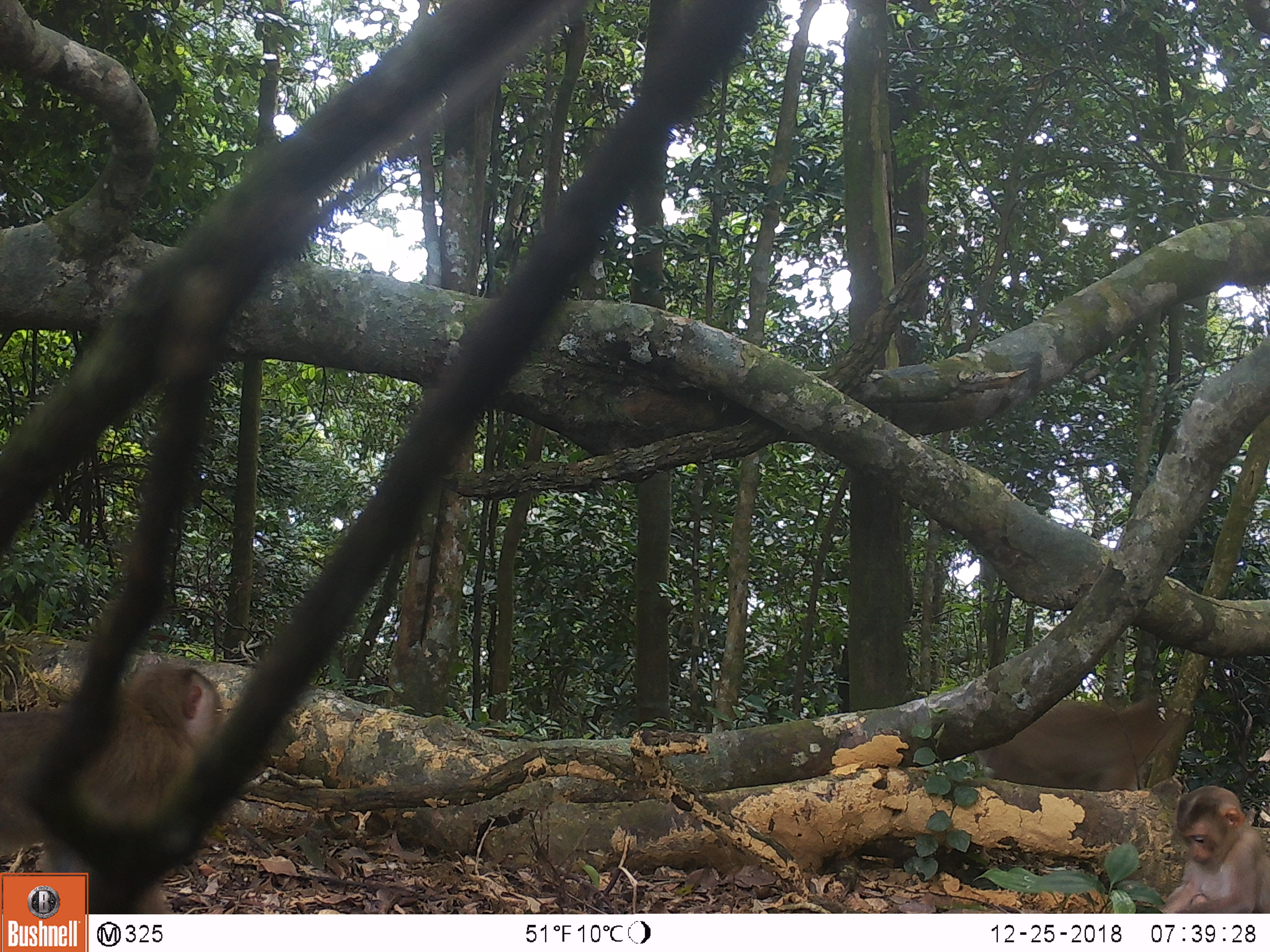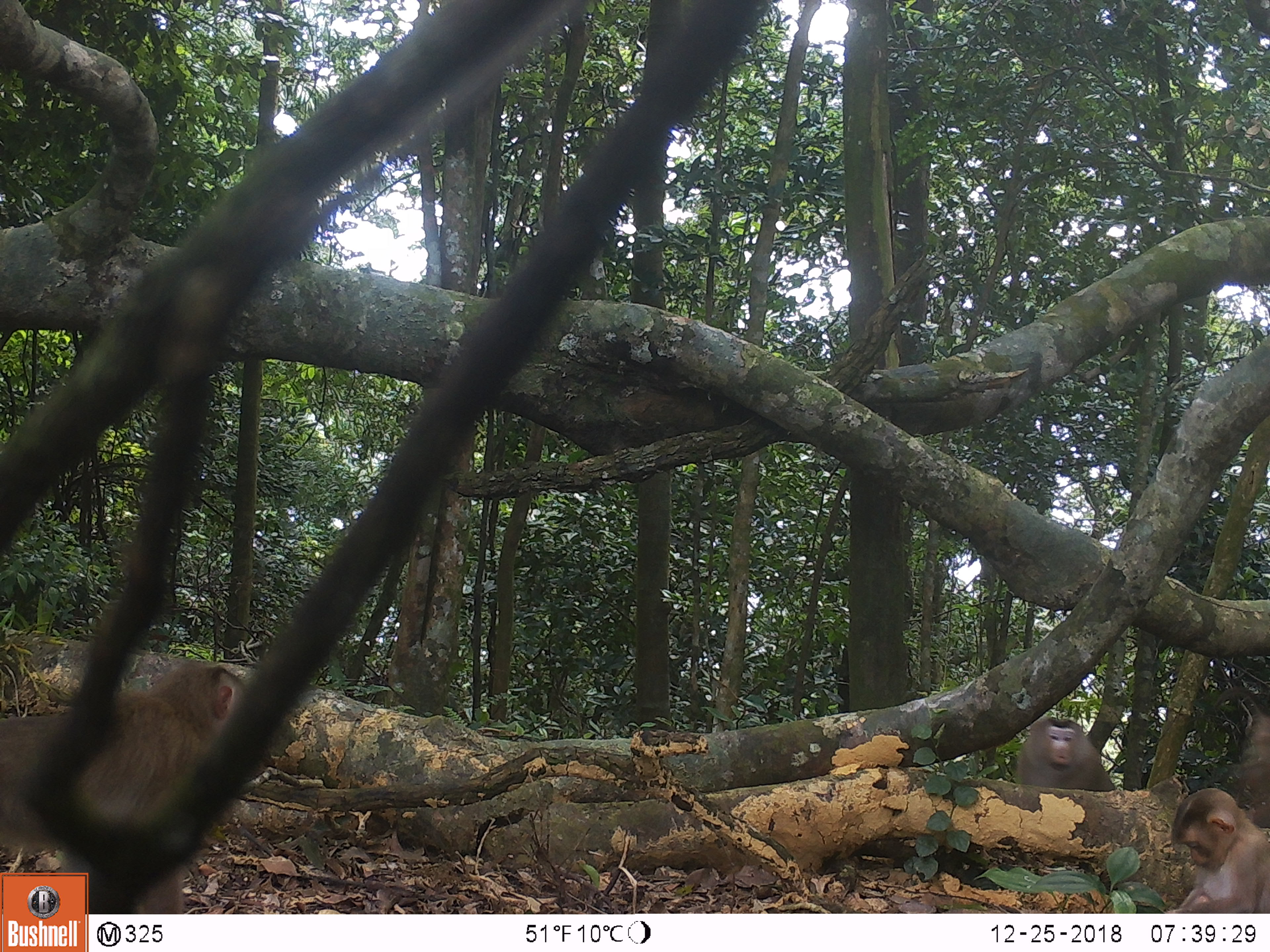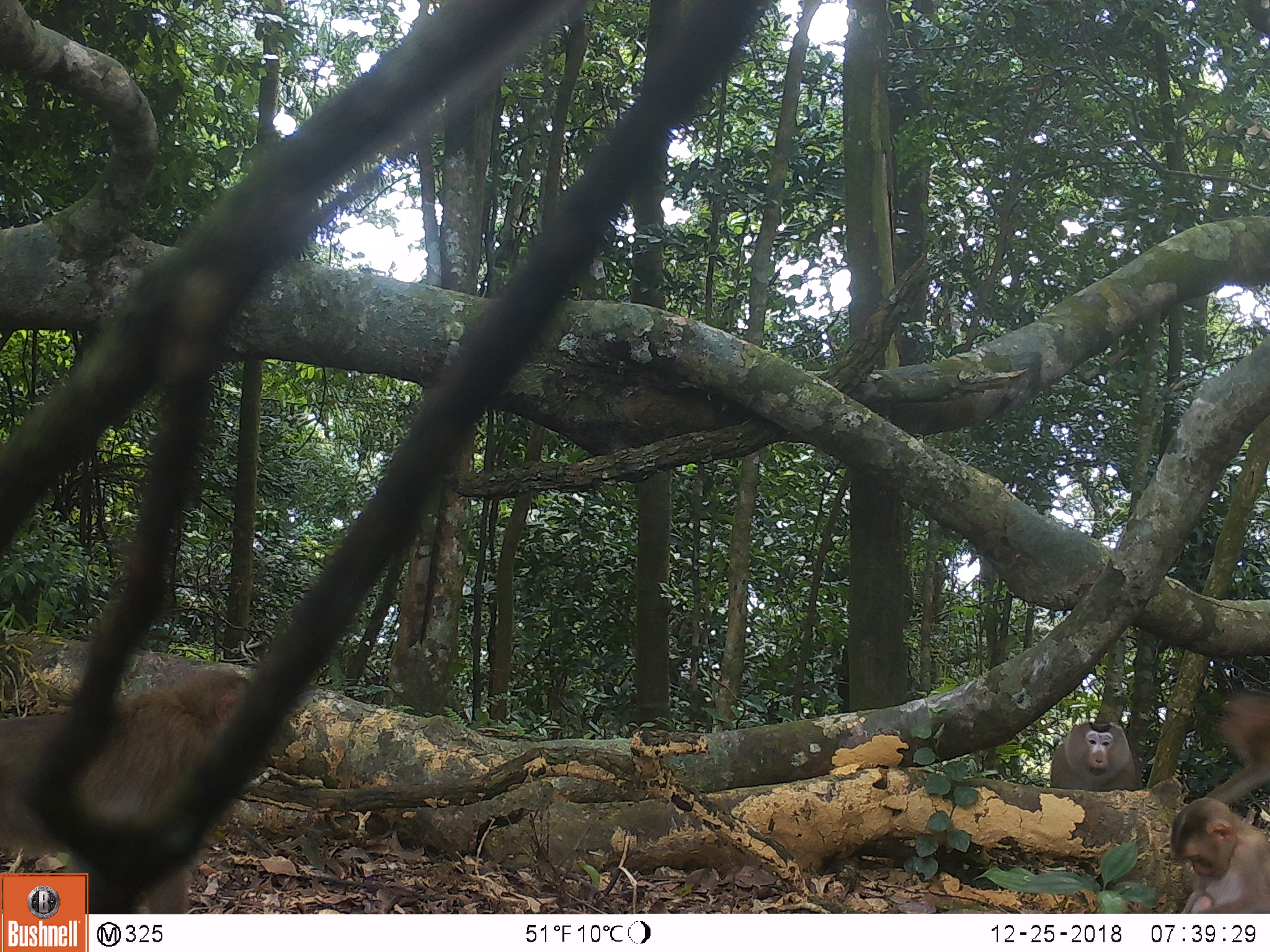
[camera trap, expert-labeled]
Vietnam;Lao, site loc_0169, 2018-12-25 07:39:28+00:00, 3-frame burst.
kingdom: Animalia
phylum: Chordata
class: Mammalia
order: Primates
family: Cercopithecidae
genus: Macaca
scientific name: Macaca nemestrina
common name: pig-tailed macaque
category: pig tailed macaque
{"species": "pig tailed macaque (pig-tailed macaque) (Macaca nemestrina)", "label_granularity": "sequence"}